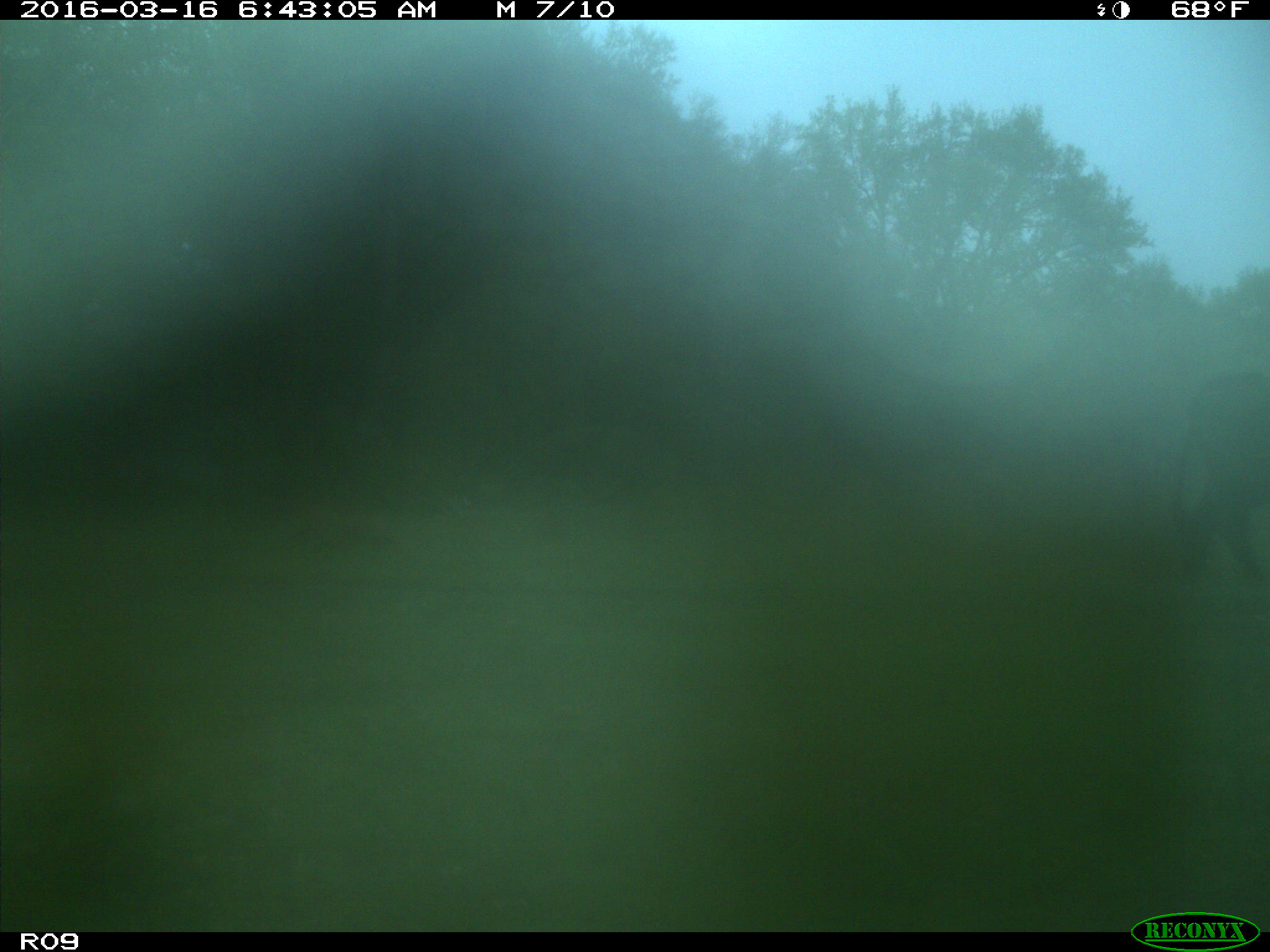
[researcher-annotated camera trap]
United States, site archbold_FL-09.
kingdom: Animalia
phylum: Chordata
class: Mammalia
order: Artiodactyla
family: Bovidae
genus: Bos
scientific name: Bos taurus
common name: domestic cow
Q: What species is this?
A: Bos taurus (domestic cow).